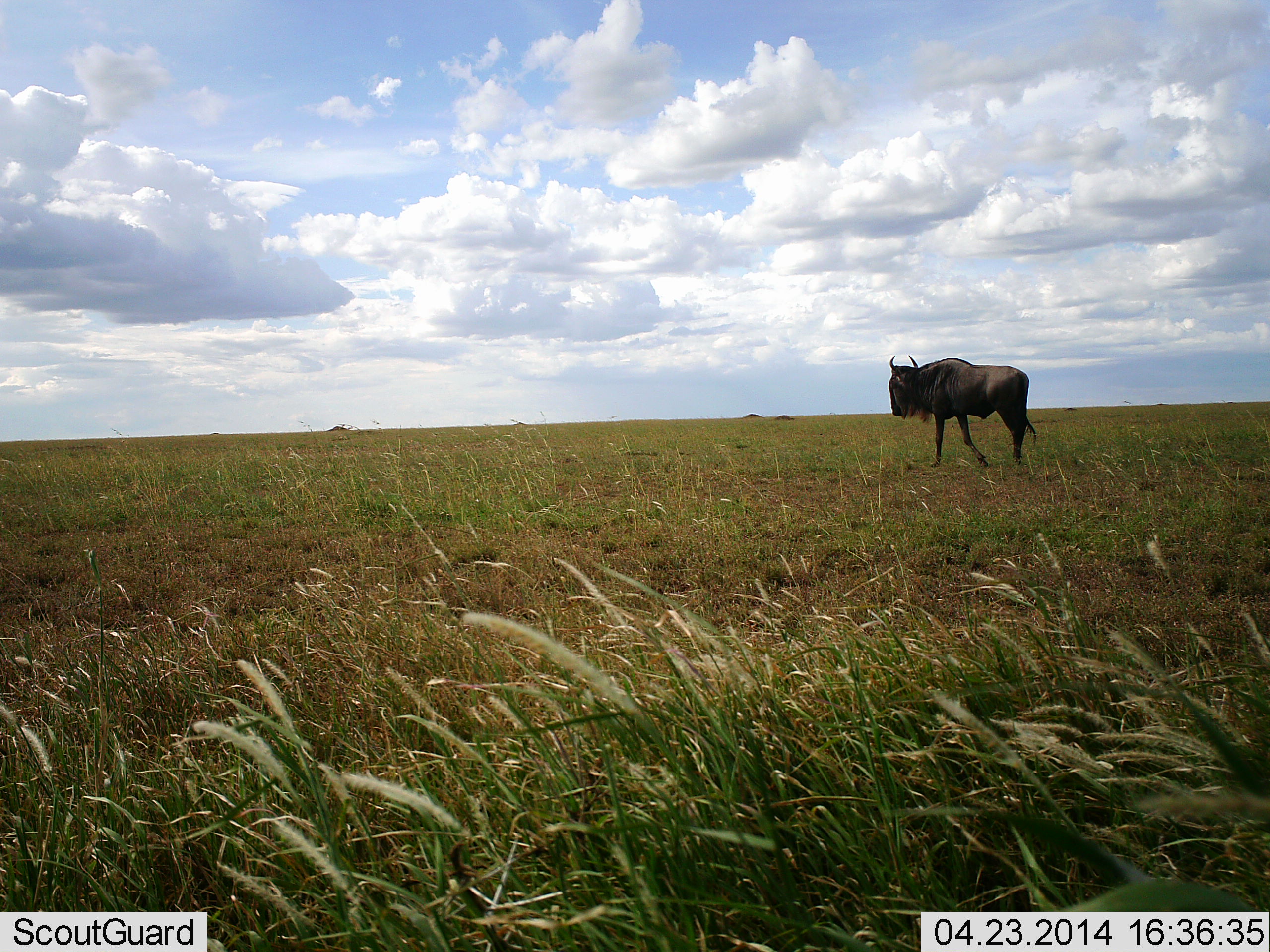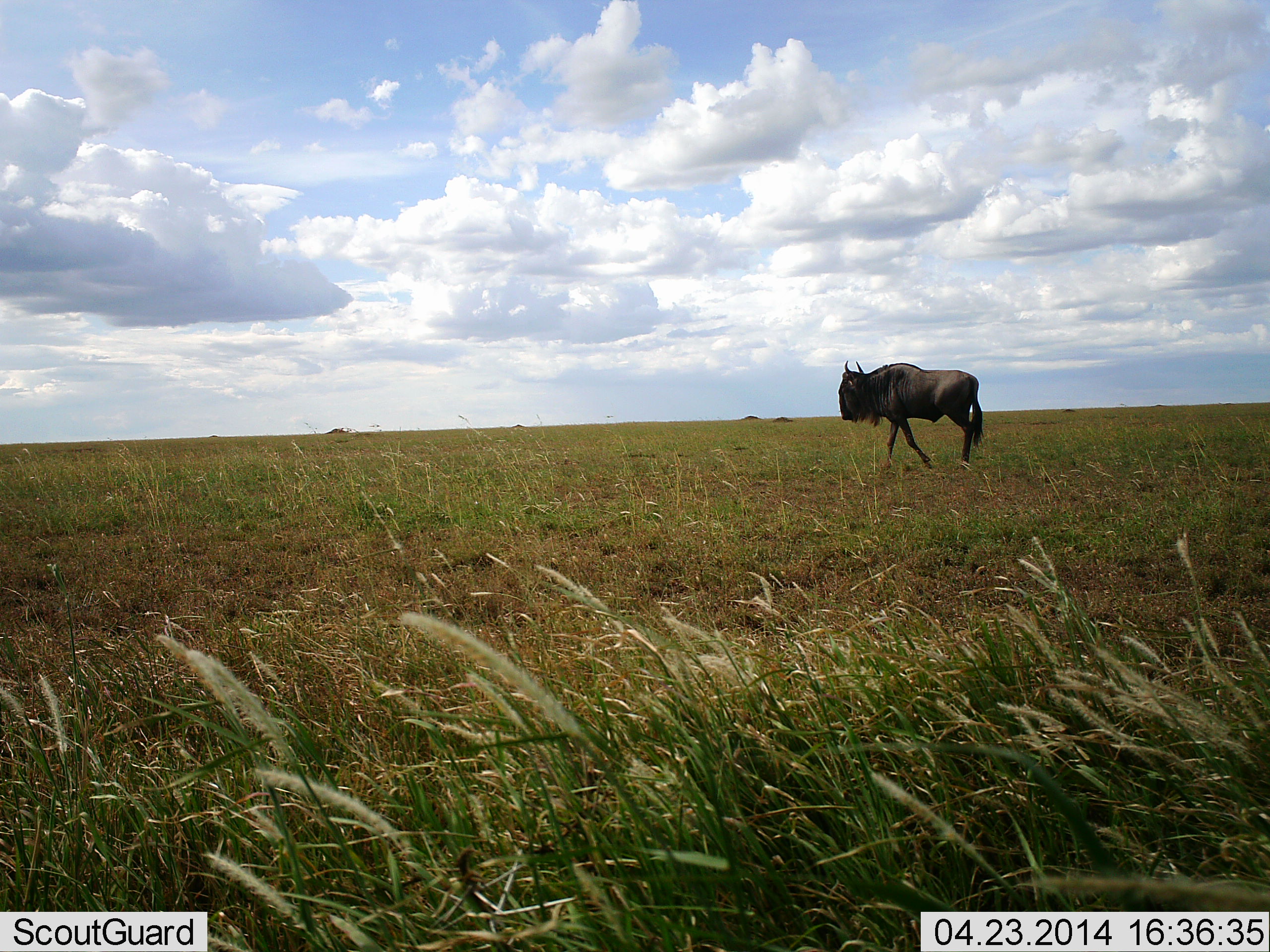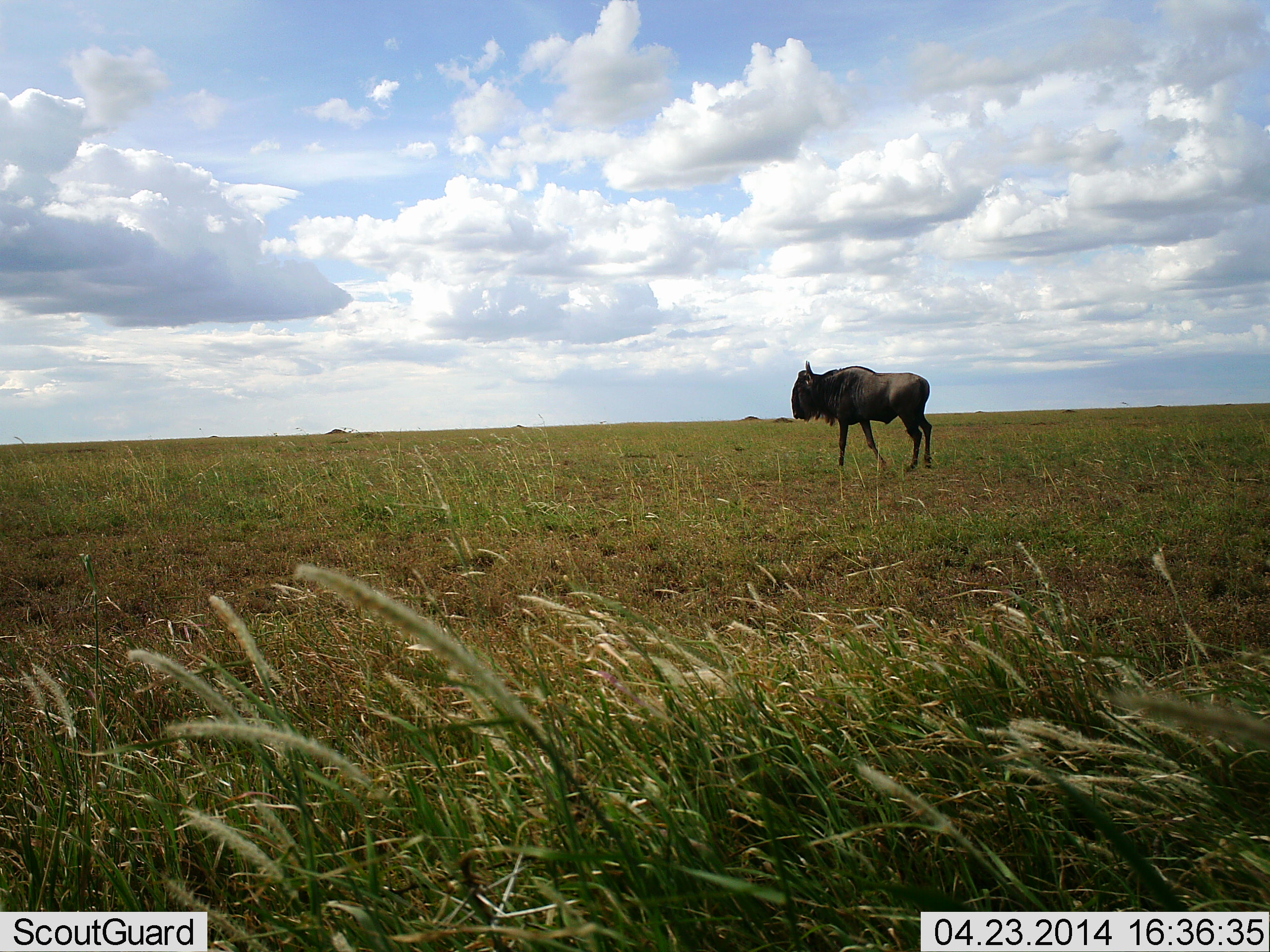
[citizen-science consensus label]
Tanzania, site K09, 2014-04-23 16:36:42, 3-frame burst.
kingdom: Animalia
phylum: Chordata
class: Mammalia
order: Artiodactyla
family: Bovidae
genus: Connochaetes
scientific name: Connochaetes taurinus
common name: blue wildebeest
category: wildebeest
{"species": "wildebeest (blue wildebeest) (Connochaetes taurinus)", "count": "1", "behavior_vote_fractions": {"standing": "11%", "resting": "0%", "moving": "91%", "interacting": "0%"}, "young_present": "0%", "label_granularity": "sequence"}